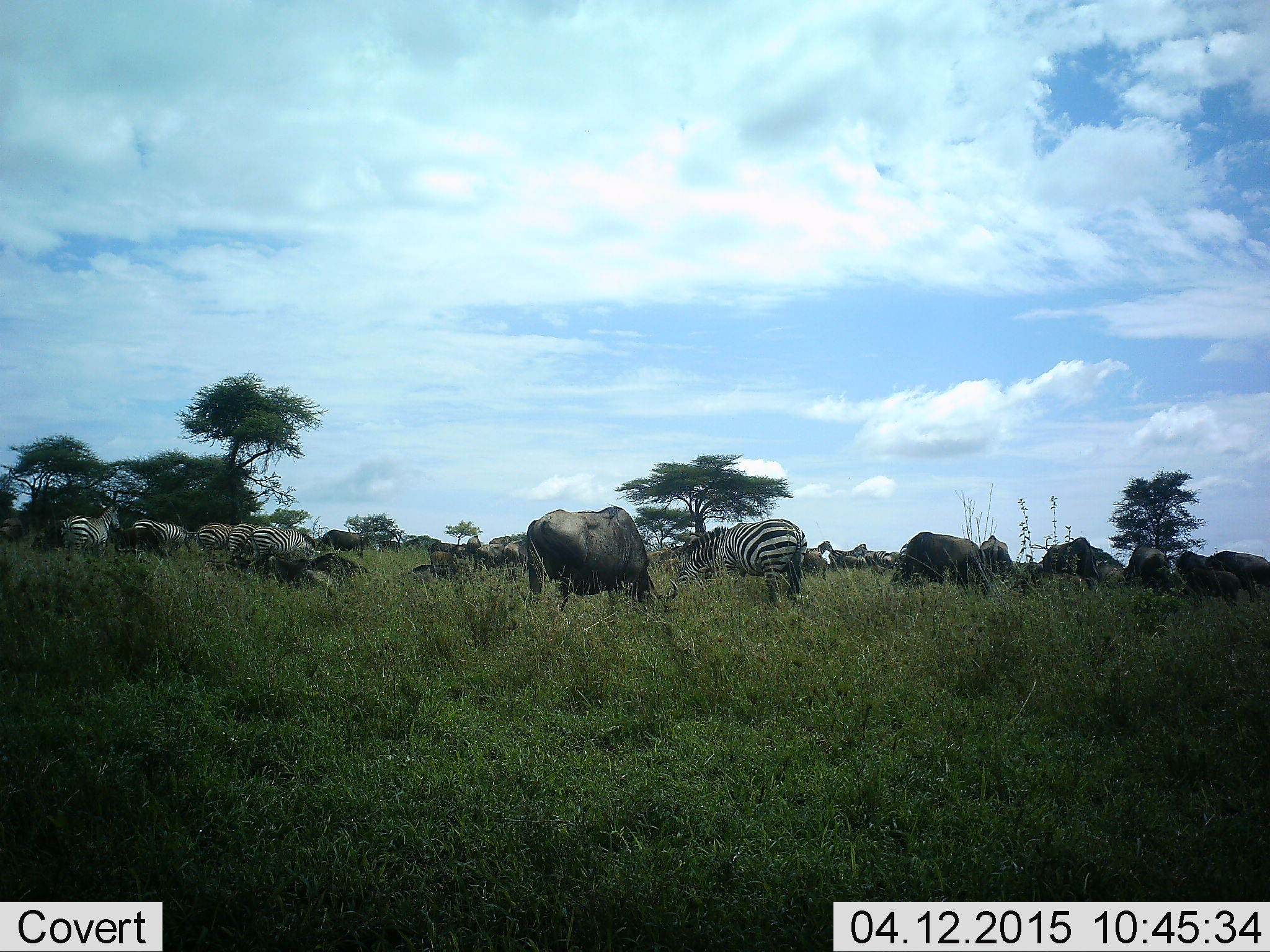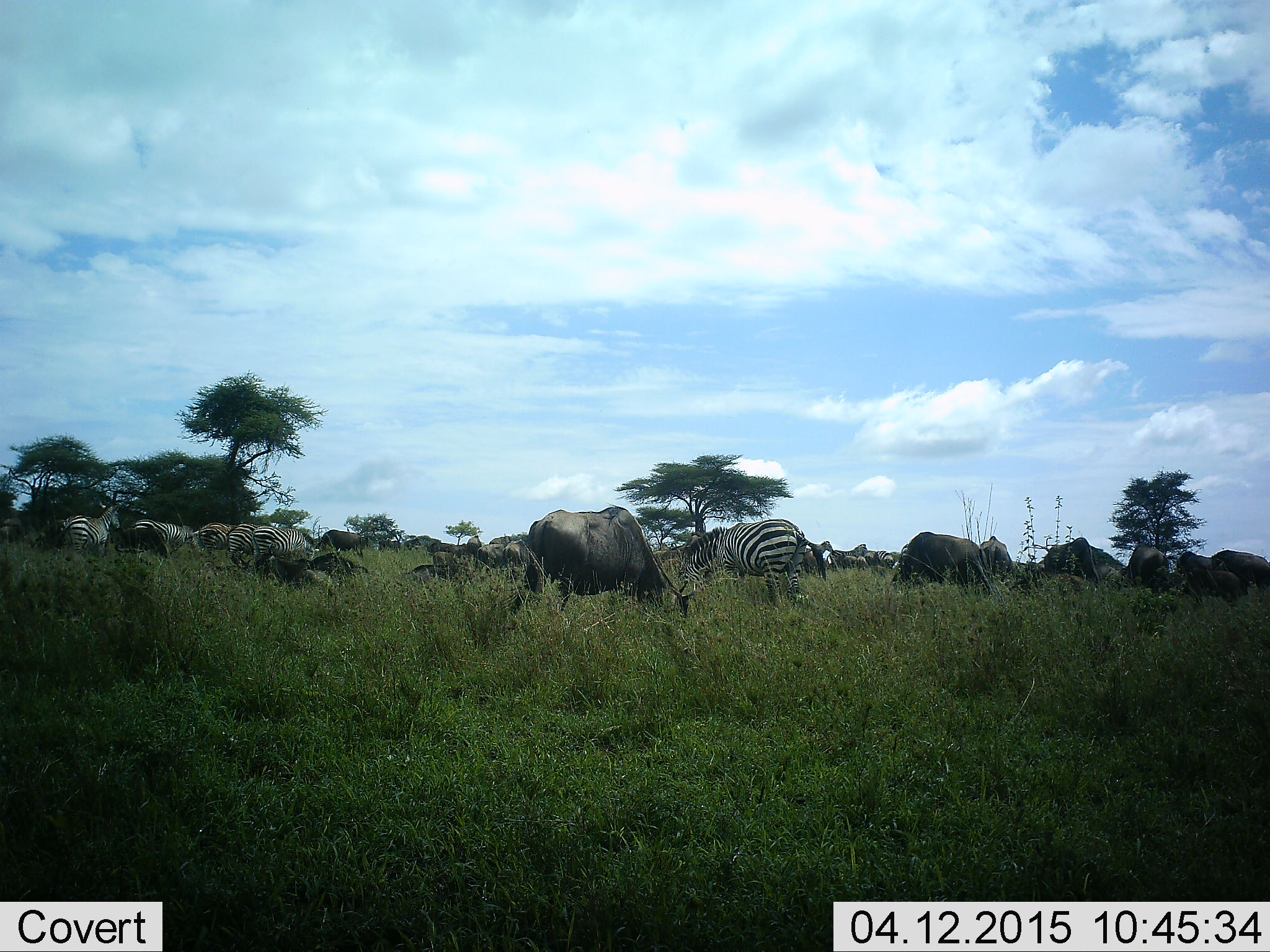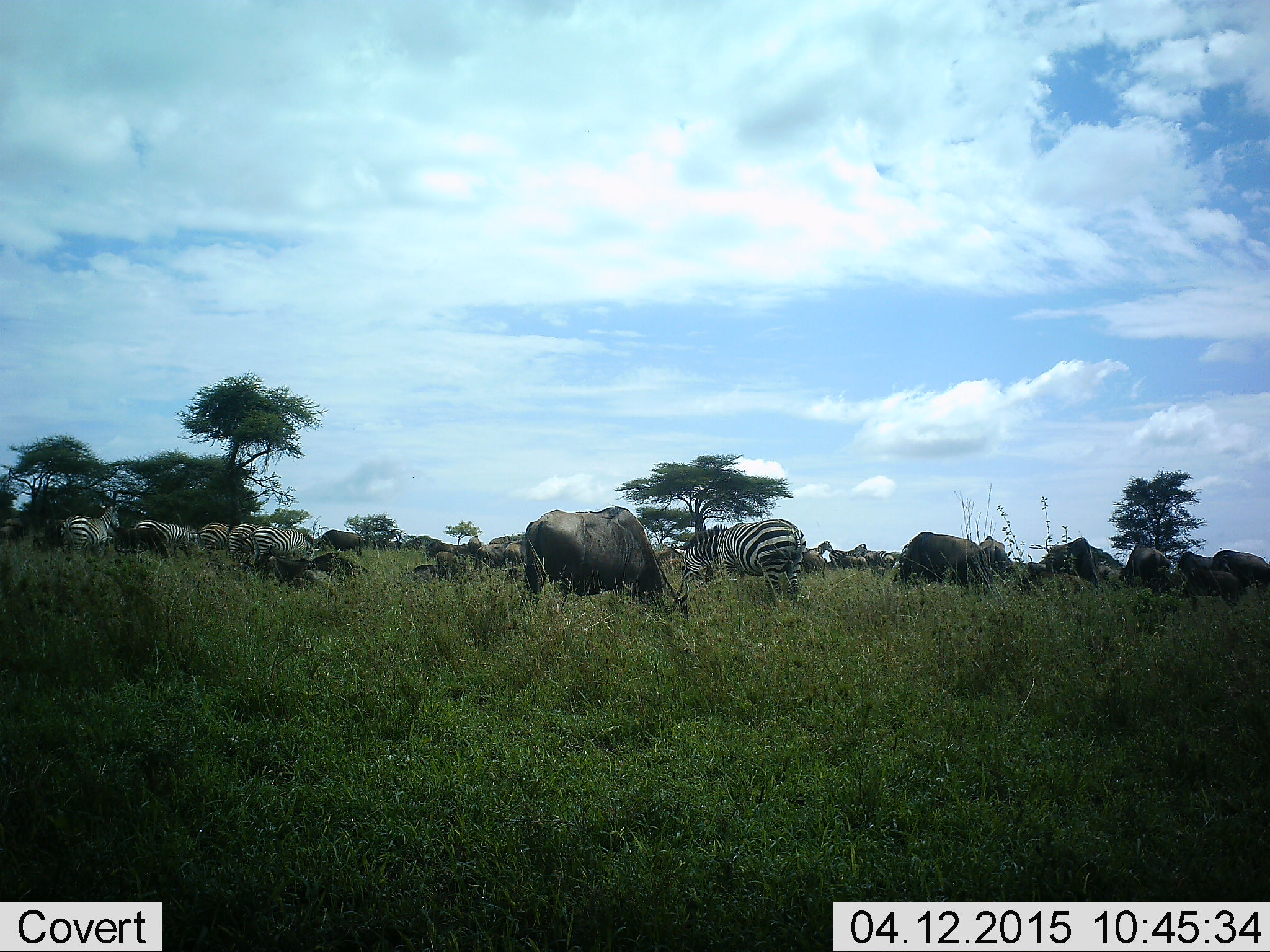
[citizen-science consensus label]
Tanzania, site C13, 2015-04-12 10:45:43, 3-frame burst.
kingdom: Animalia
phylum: Chordata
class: Mammalia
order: Artiodactyla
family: Bovidae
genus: Connochaetes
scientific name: Connochaetes taurinus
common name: blue wildebeest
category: wildebeest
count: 11-50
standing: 27%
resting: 18%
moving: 9%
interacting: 9%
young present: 0%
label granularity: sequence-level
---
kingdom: Animalia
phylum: Chordata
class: Mammalia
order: Perissodactyla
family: Equidae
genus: Equus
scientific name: Equus quagga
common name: plains zebra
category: zebra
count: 5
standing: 27%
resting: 0%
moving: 9%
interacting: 0%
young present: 0%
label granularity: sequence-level